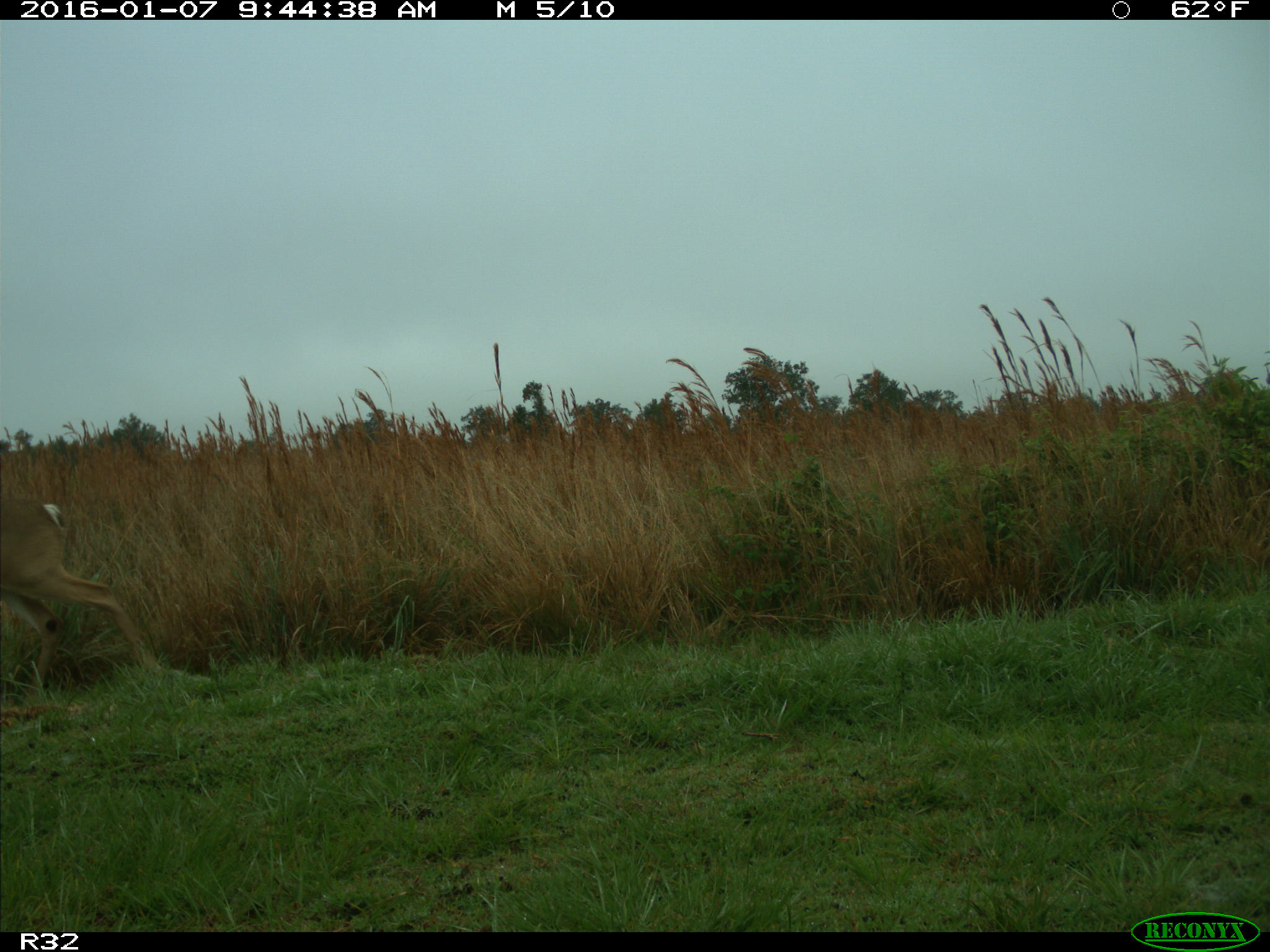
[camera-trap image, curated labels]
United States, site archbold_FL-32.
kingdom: Animalia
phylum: Chordata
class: Mammalia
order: Artiodactyla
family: Cervidae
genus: Odocoileus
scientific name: Odocoileus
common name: deer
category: unidentified deer